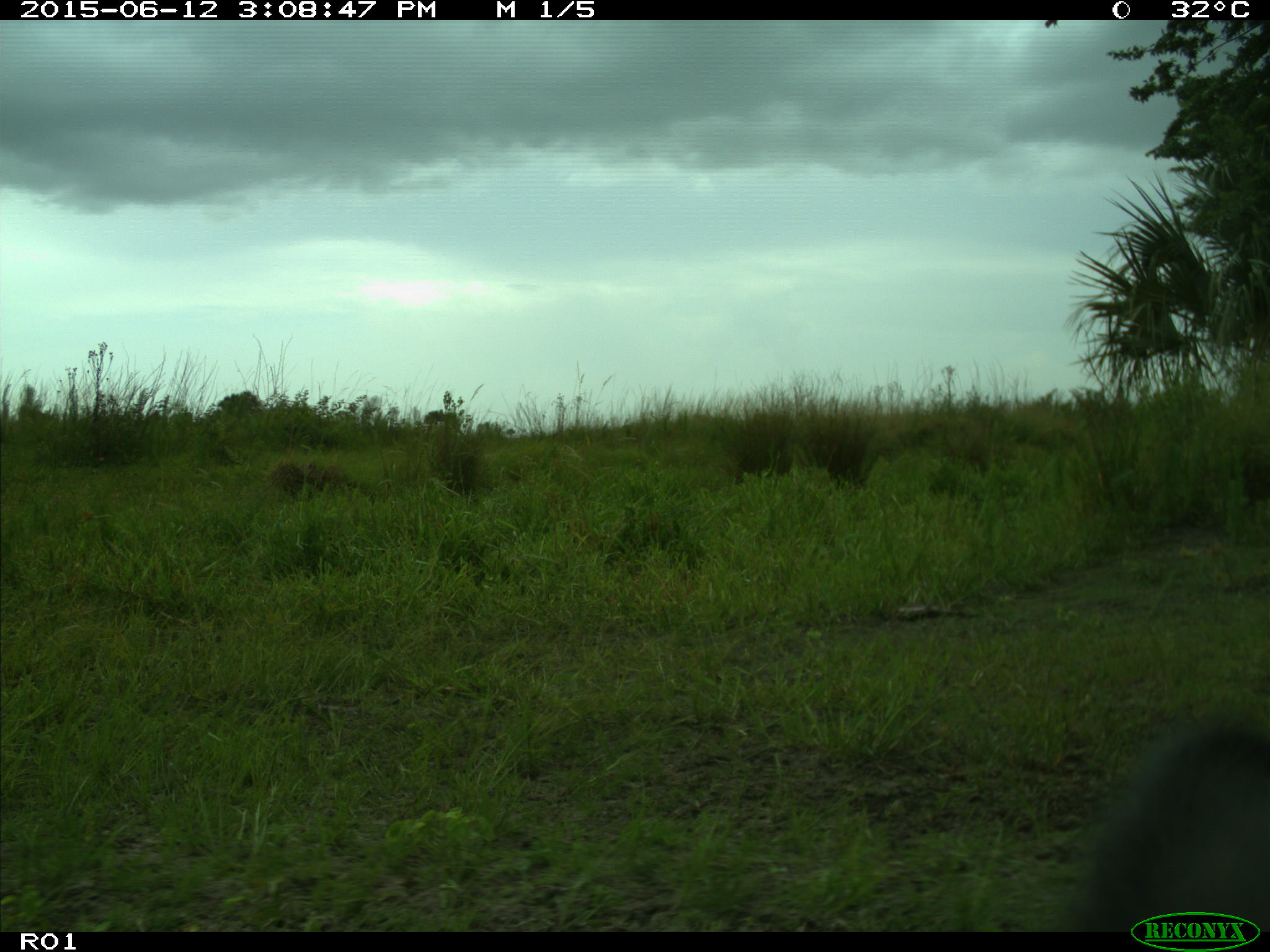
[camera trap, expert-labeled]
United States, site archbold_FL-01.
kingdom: Animalia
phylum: Chordata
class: Mammalia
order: Artiodactyla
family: Bovidae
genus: Bos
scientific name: Bos taurus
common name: domestic cow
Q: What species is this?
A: Bos taurus (domestic cow).